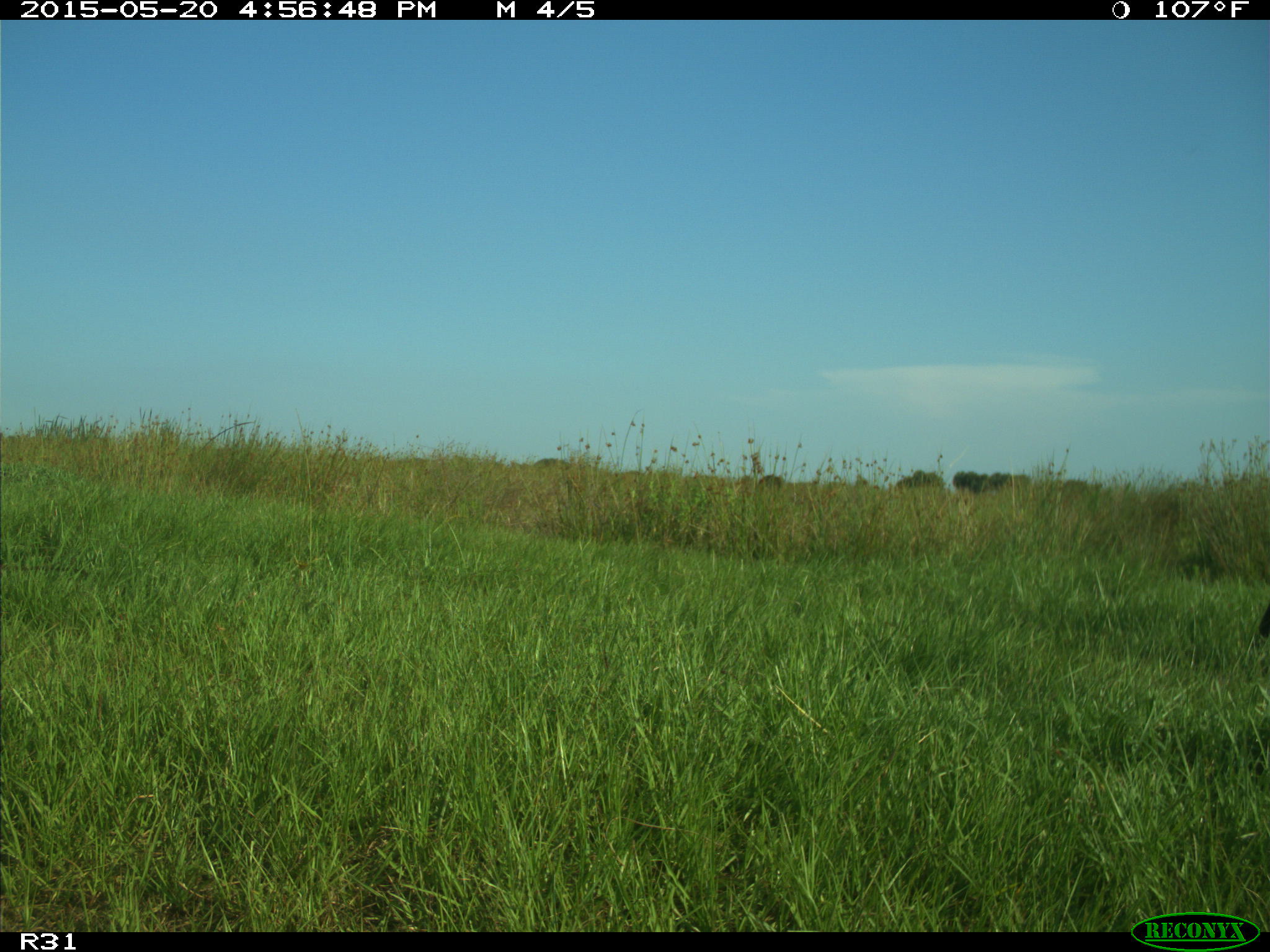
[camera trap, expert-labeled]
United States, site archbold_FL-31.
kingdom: Animalia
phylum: Chordata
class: Mammalia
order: Artiodactyla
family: Bovidae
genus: Bos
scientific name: Bos taurus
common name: domestic cow